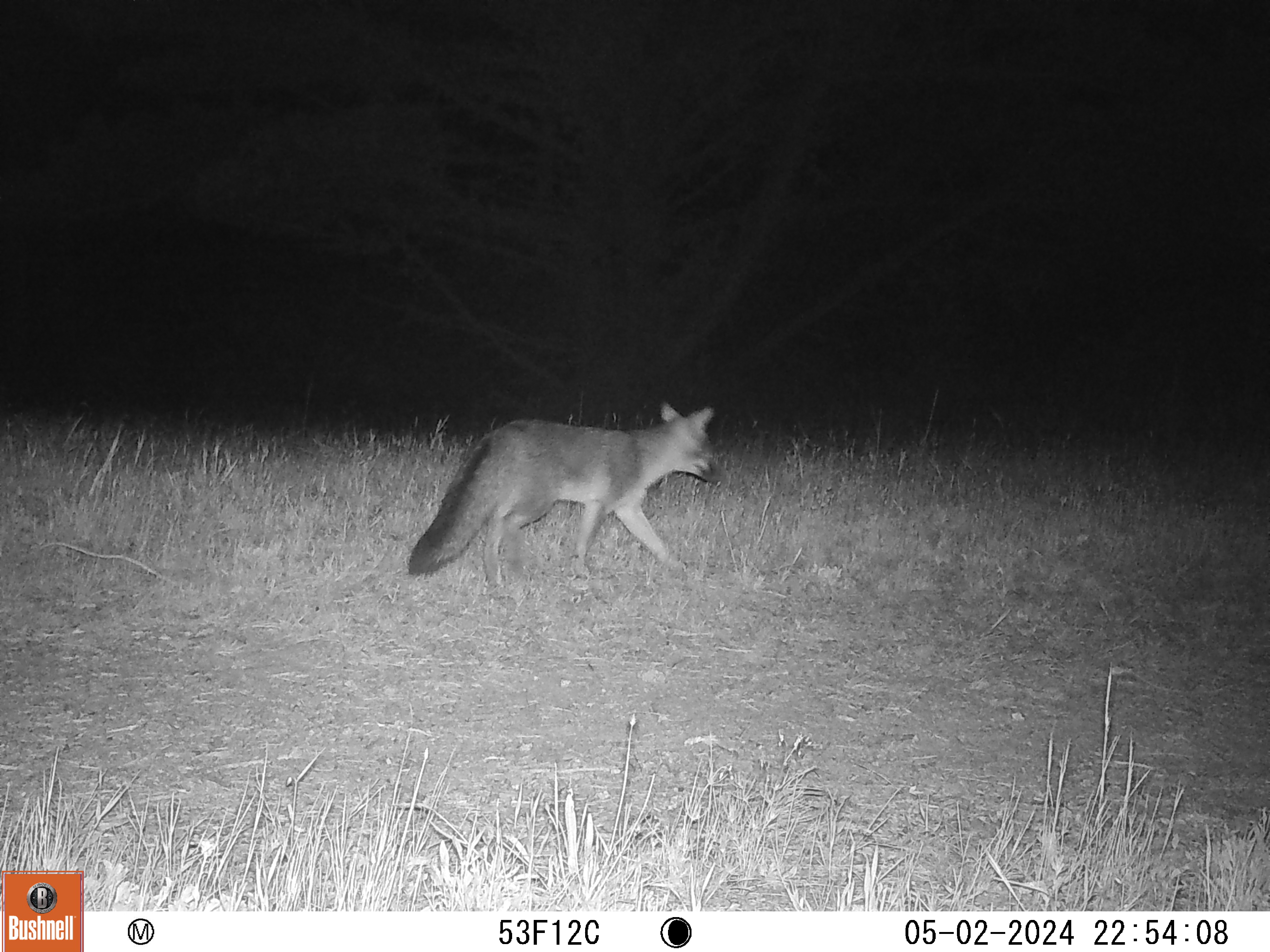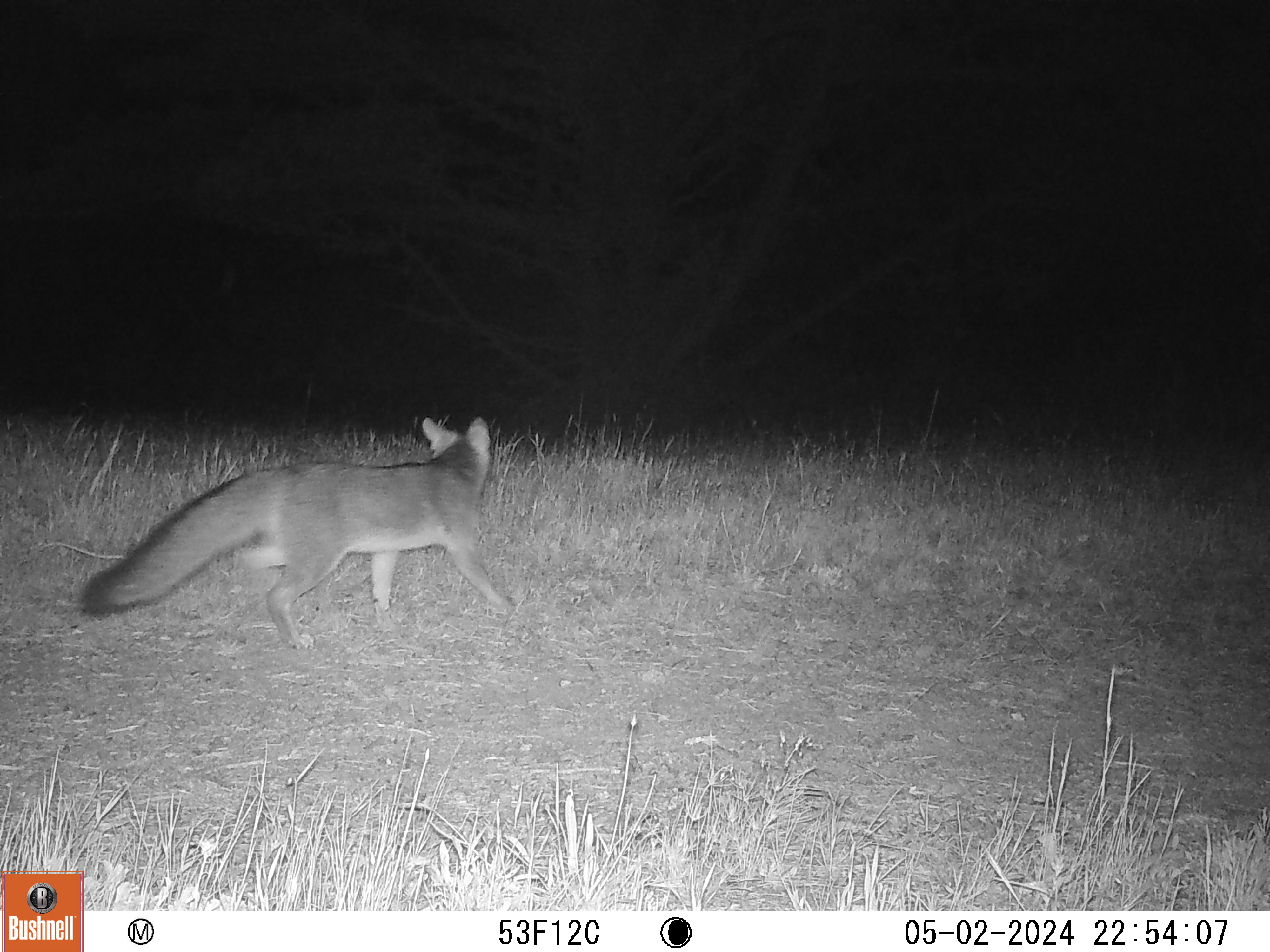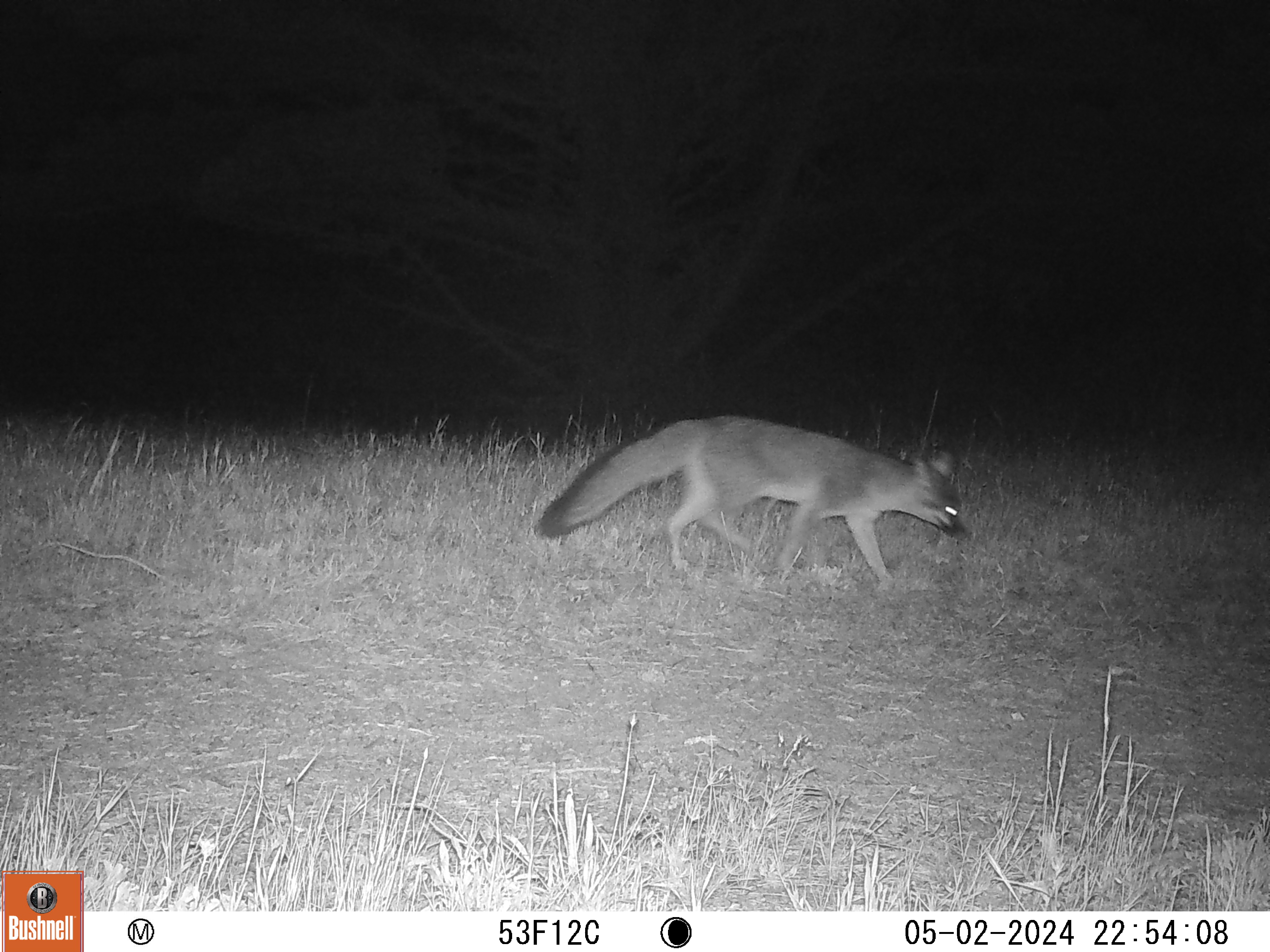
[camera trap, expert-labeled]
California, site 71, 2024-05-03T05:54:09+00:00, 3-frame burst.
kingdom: Animalia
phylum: Chordata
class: Mammalia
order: Carnivora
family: Canidae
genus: Urocyon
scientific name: Urocyon cinereoargenteus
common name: gray fox